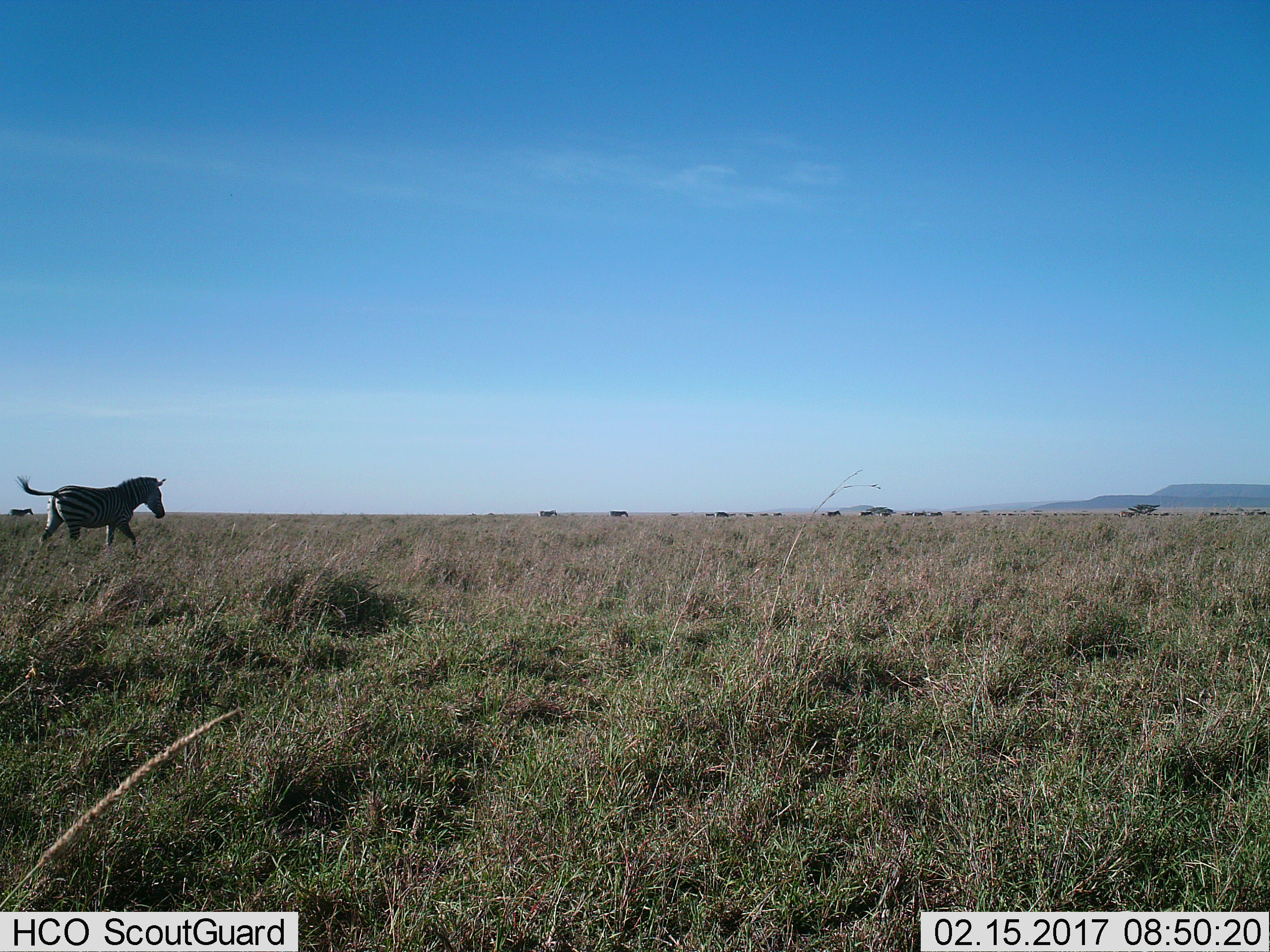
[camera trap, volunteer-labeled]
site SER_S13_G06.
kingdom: Animalia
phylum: Chordata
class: Mammalia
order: Perissodactyla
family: Equidae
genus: Equus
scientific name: Equus quagga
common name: plains zebra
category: zebraplains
Zebraplains (plains zebra) (Equus quagga), count 11-50. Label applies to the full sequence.